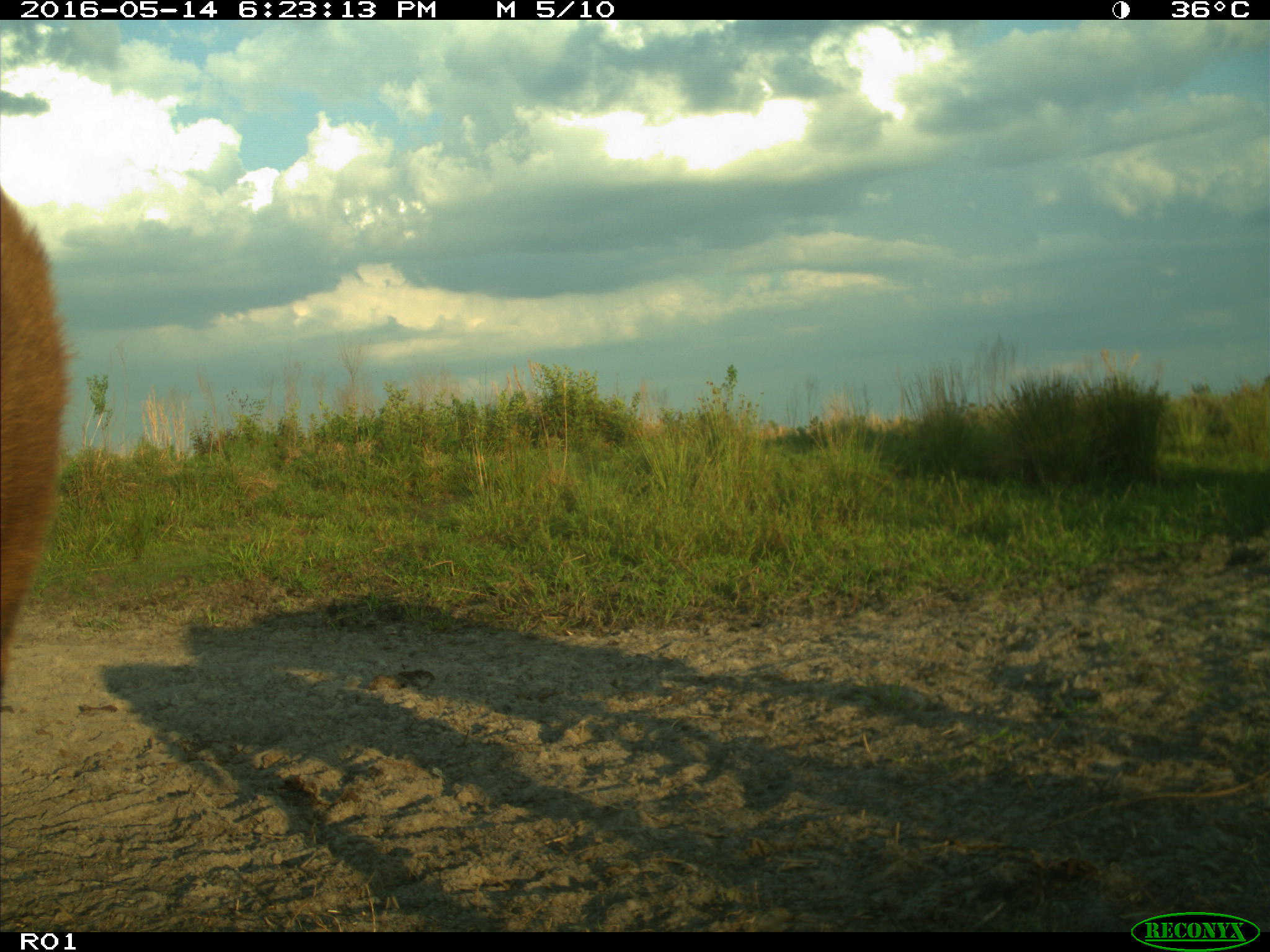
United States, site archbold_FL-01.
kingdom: Animalia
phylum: Chordata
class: Mammalia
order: Artiodactyla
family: Bovidae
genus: Bos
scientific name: Bos taurus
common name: domestic cow